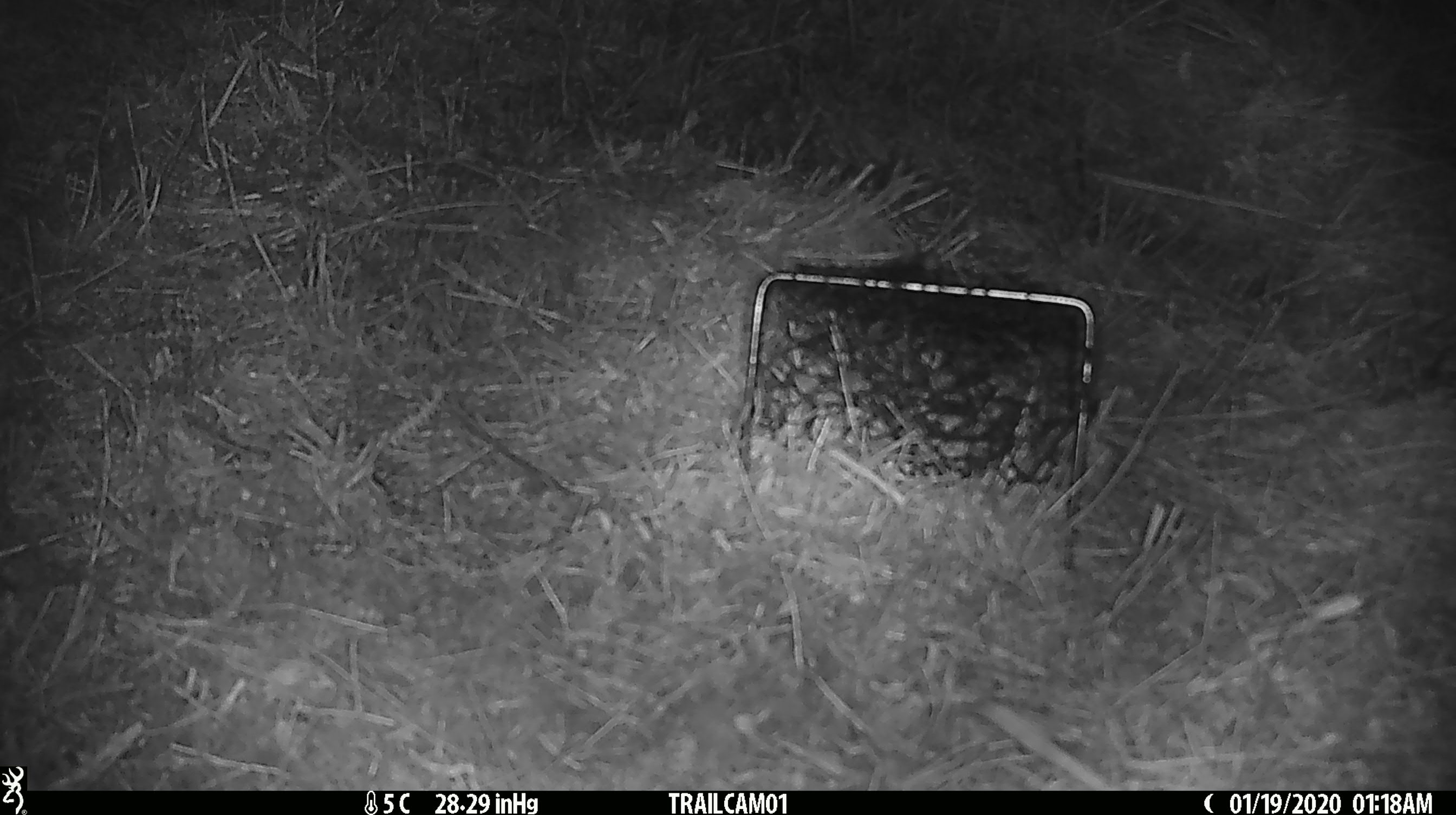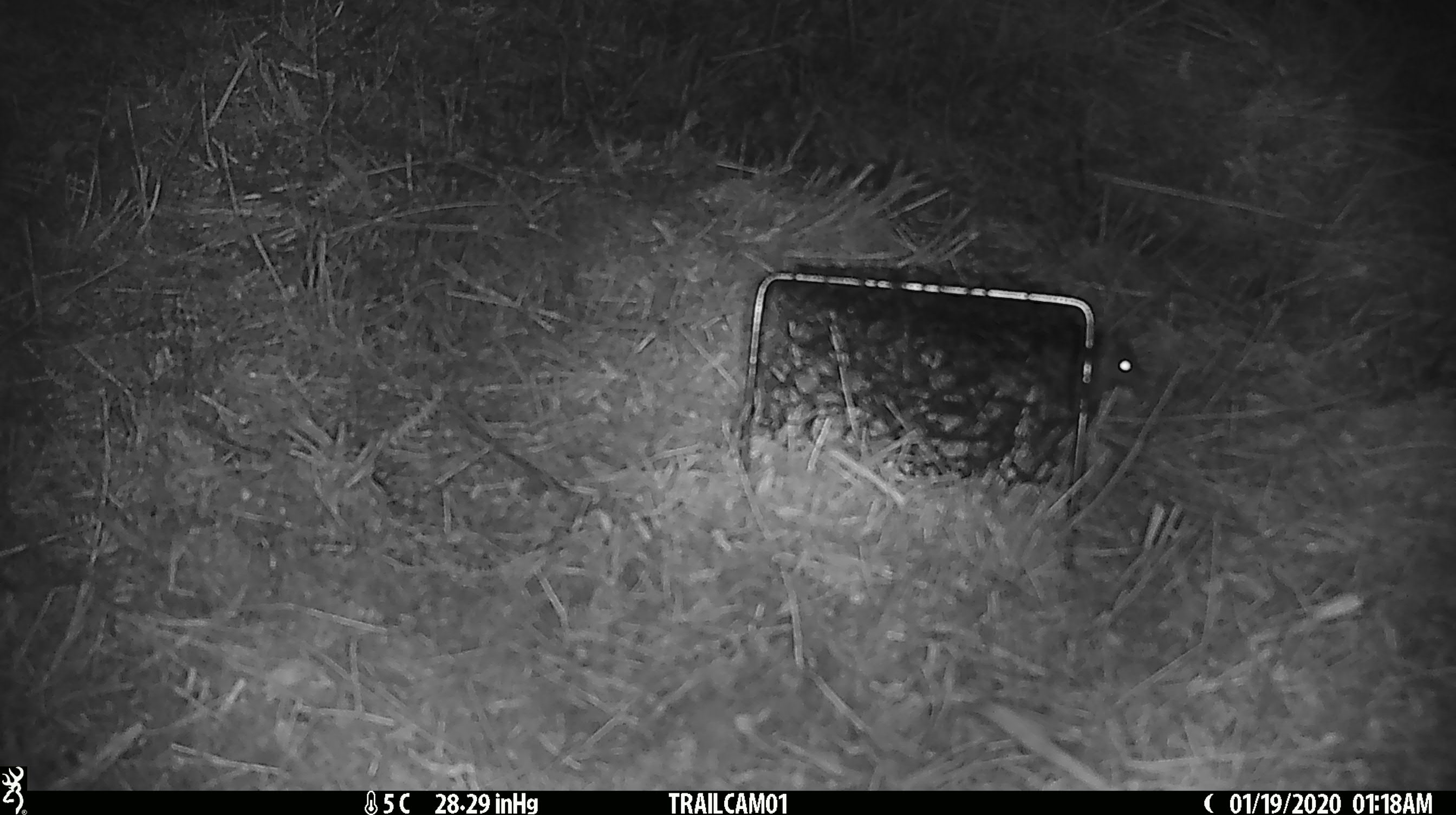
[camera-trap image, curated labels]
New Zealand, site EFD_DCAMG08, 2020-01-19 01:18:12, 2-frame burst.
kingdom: Animalia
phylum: Chordata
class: Mammalia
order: Rodentia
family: Muridae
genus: Mus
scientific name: Mus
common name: mouse